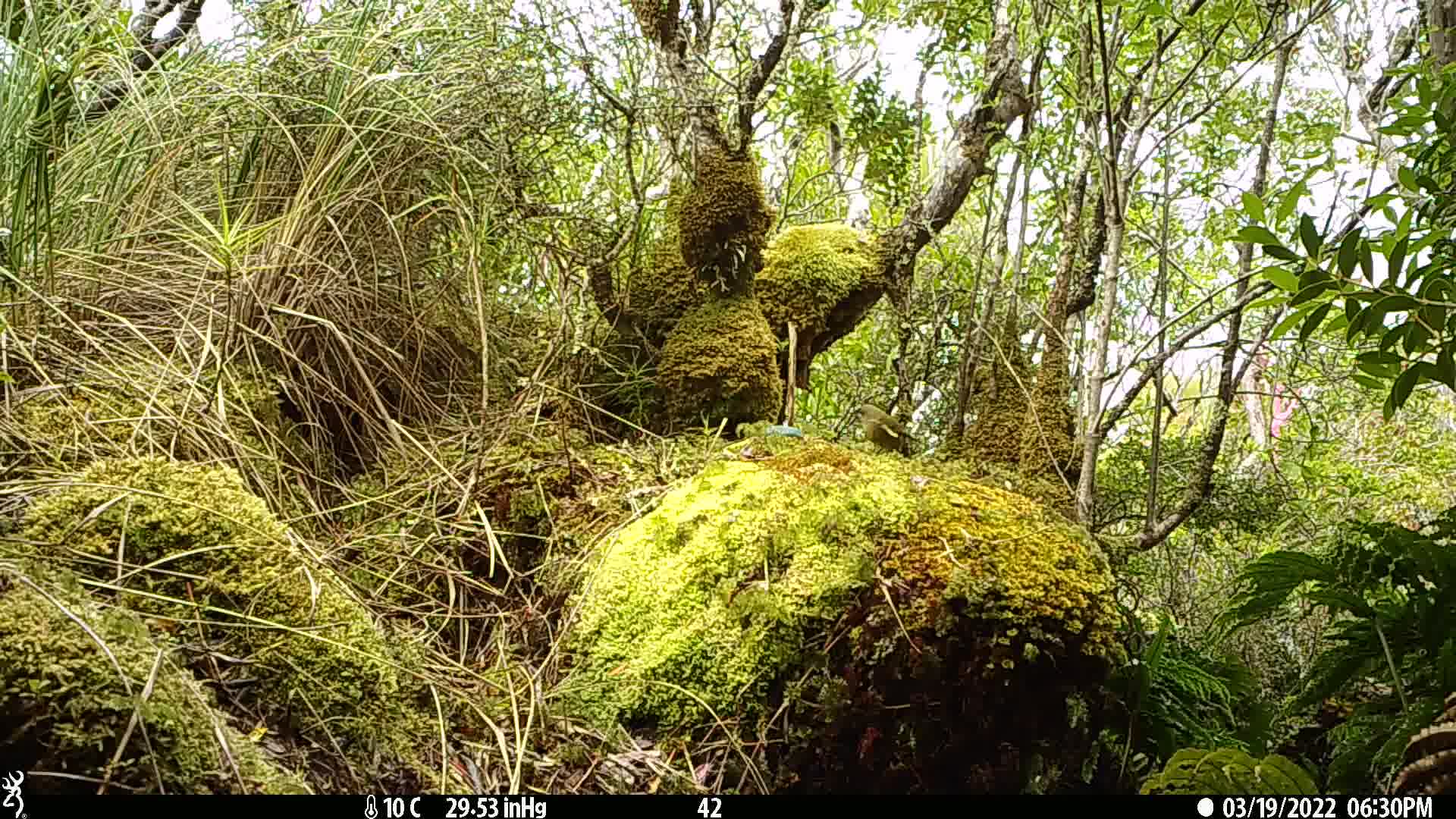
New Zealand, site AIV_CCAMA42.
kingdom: Animalia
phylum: Chordata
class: Aves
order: Passeriformes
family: Meliphagidae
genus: Anthornis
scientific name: Anthornis melanura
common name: new zealand bellbird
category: bellbird